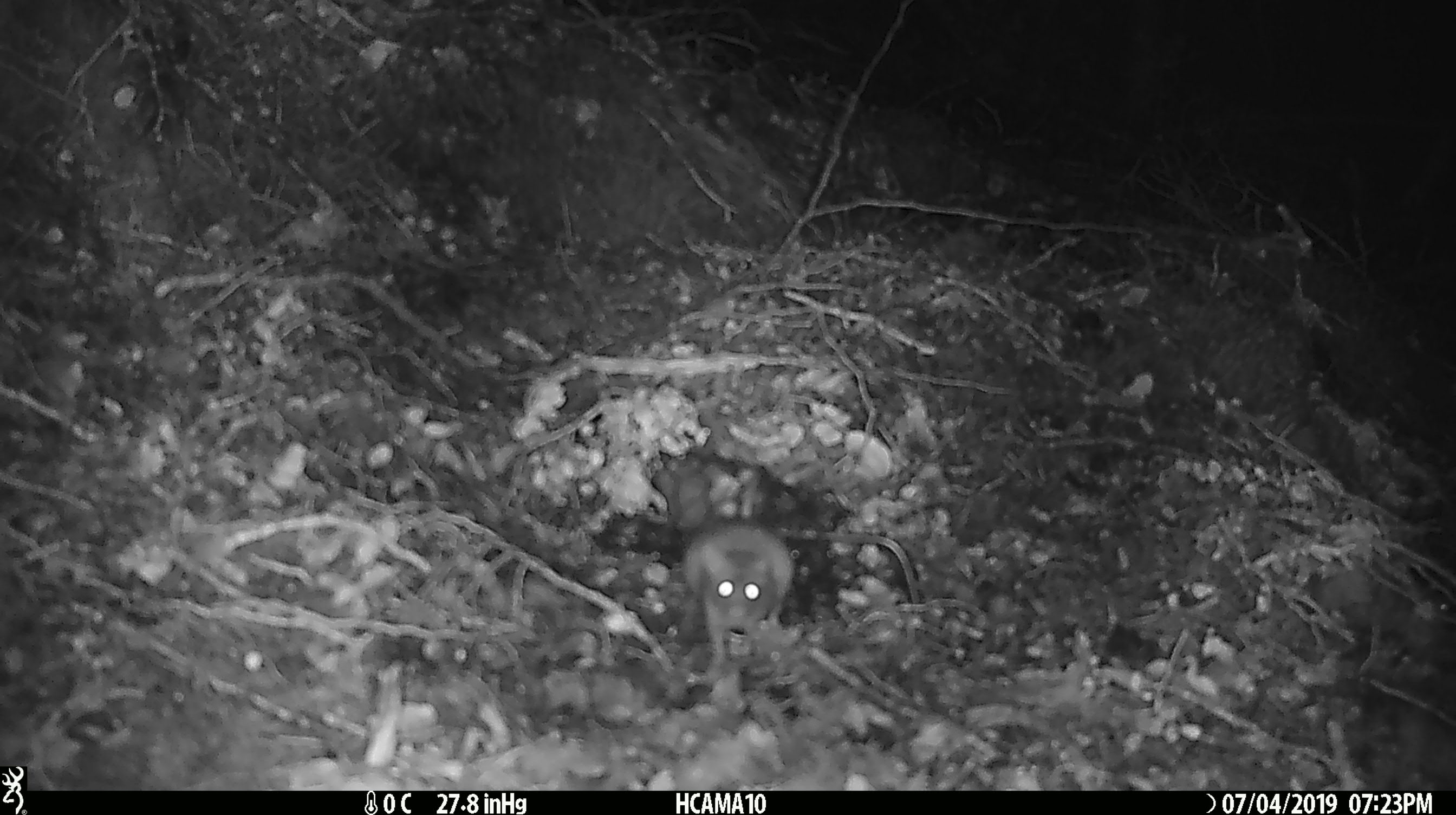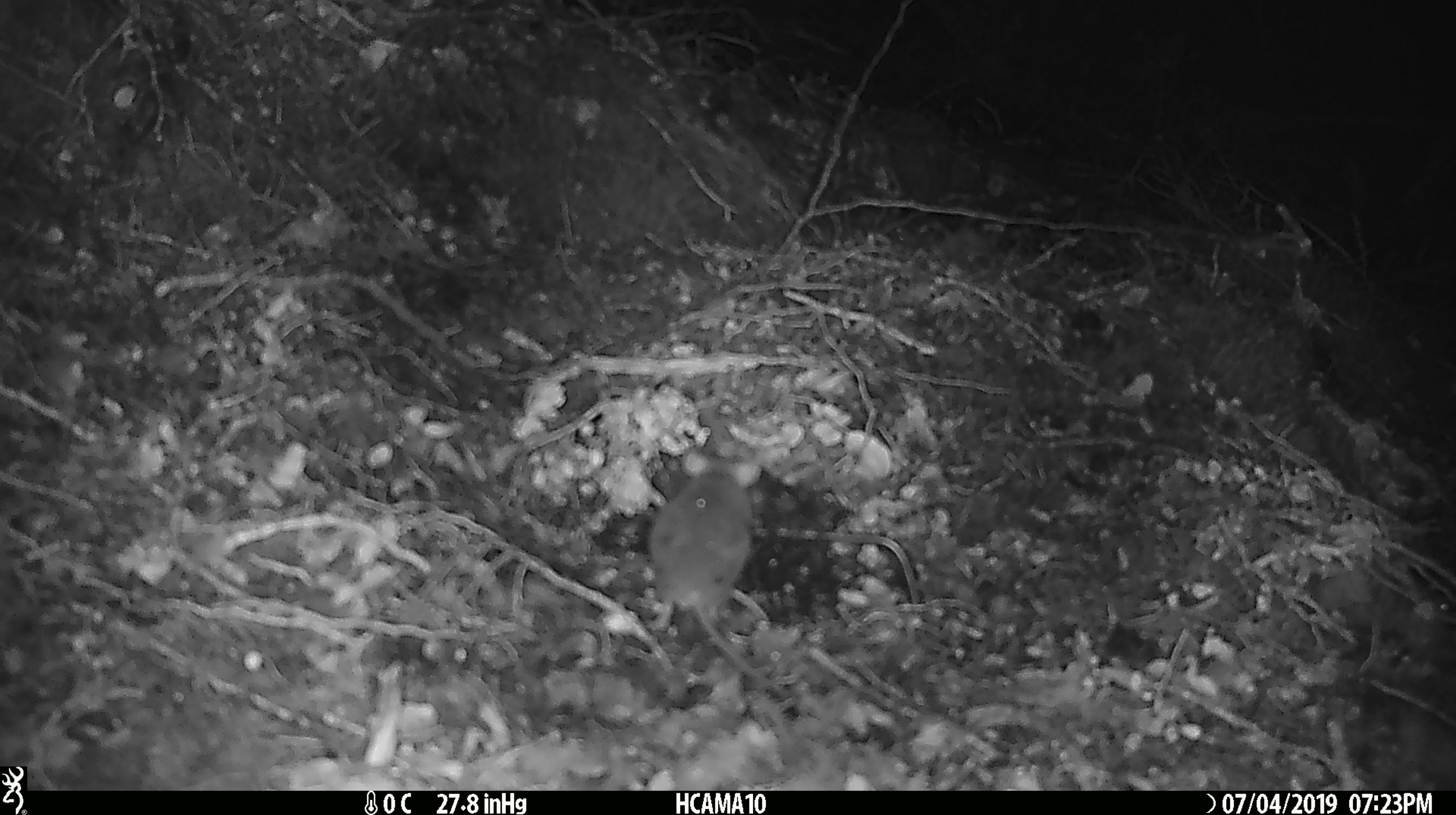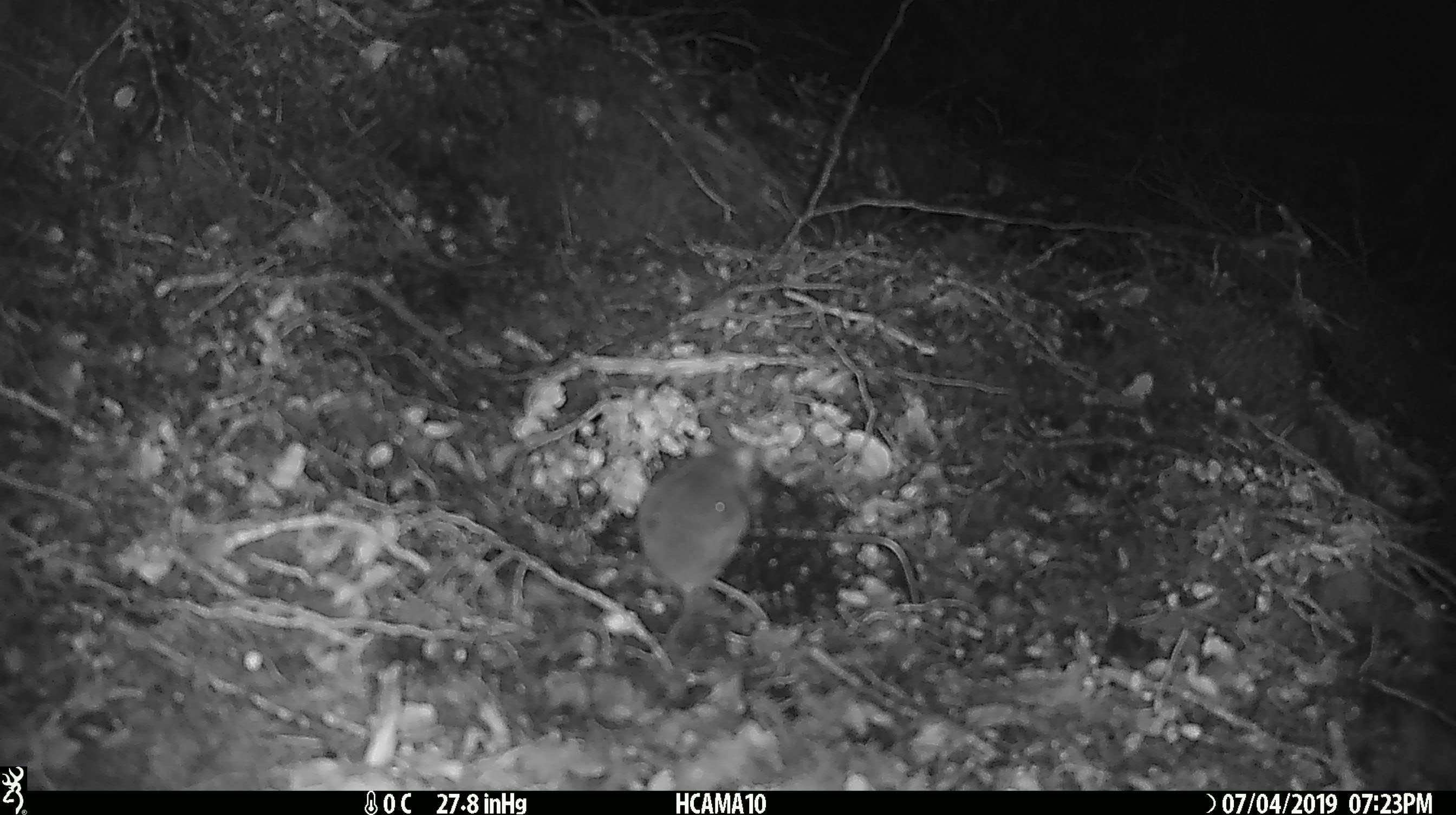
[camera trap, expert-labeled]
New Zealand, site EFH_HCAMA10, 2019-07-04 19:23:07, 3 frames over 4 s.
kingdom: Animalia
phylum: Chordata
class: Mammalia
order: Rodentia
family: Muridae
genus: Mus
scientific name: Mus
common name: mouse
Mouse (Mus).